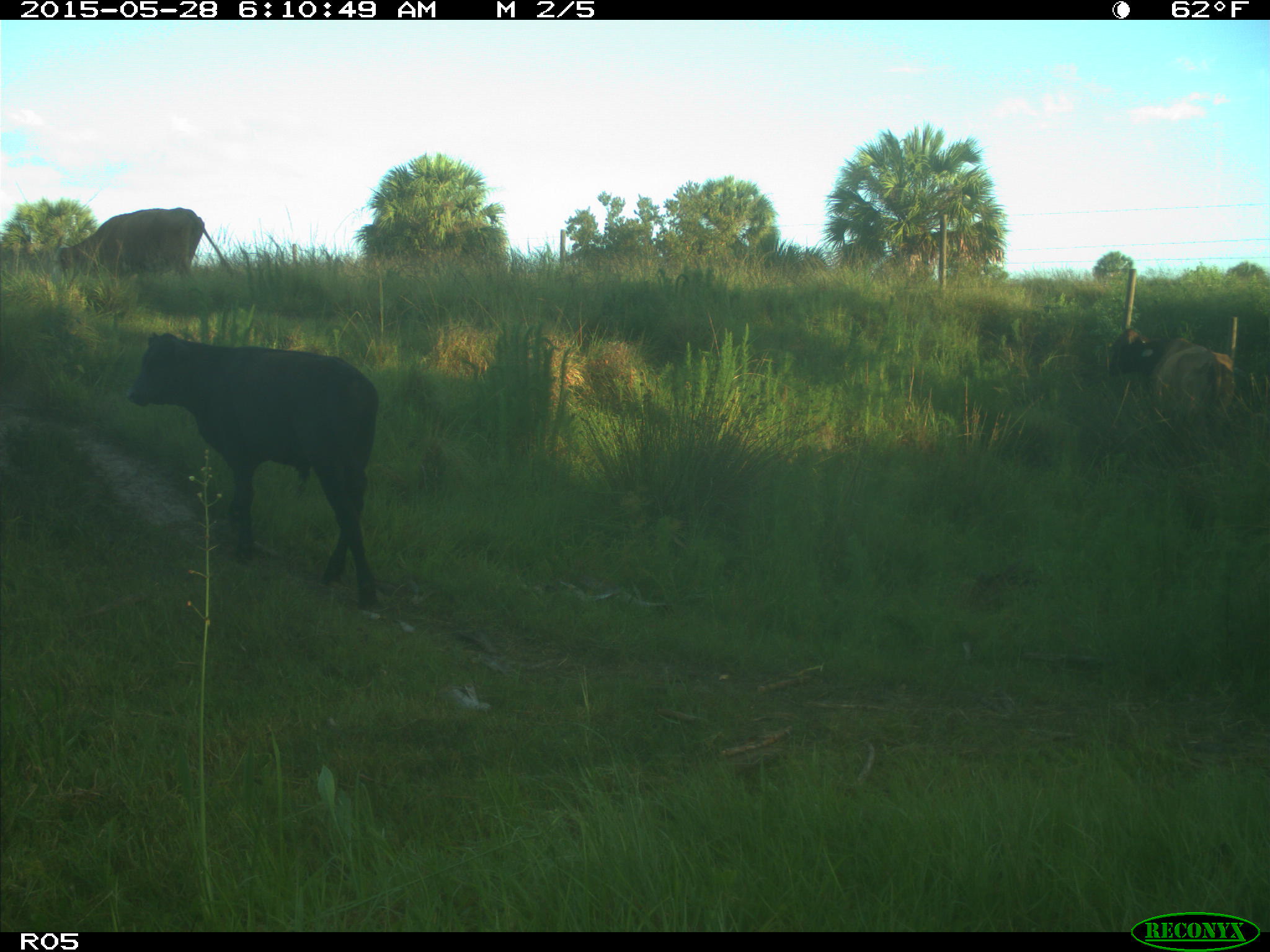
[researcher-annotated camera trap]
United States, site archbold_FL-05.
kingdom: Animalia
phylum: Chordata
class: Mammalia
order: Artiodactyla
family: Bovidae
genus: Bos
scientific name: Bos taurus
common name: domestic cow